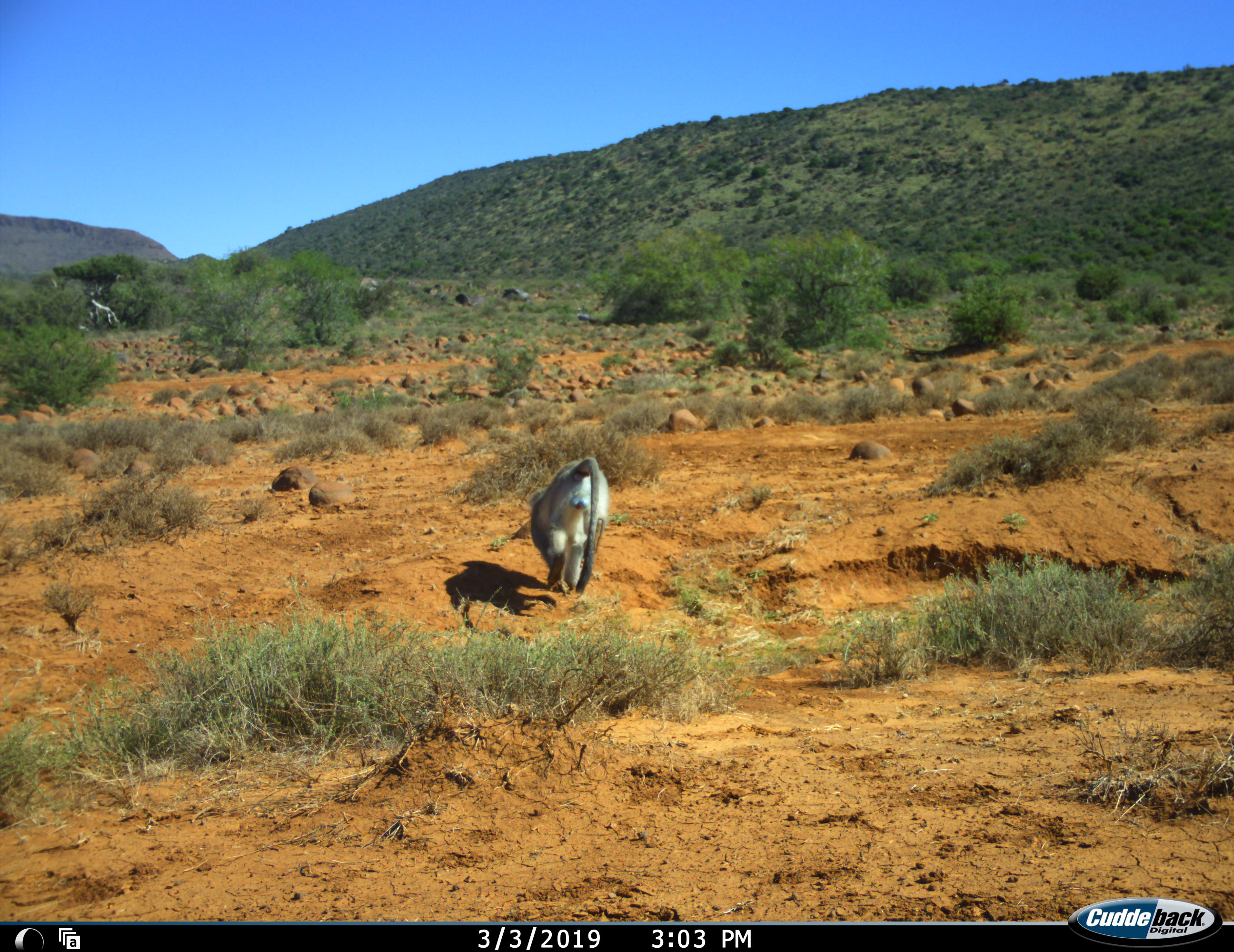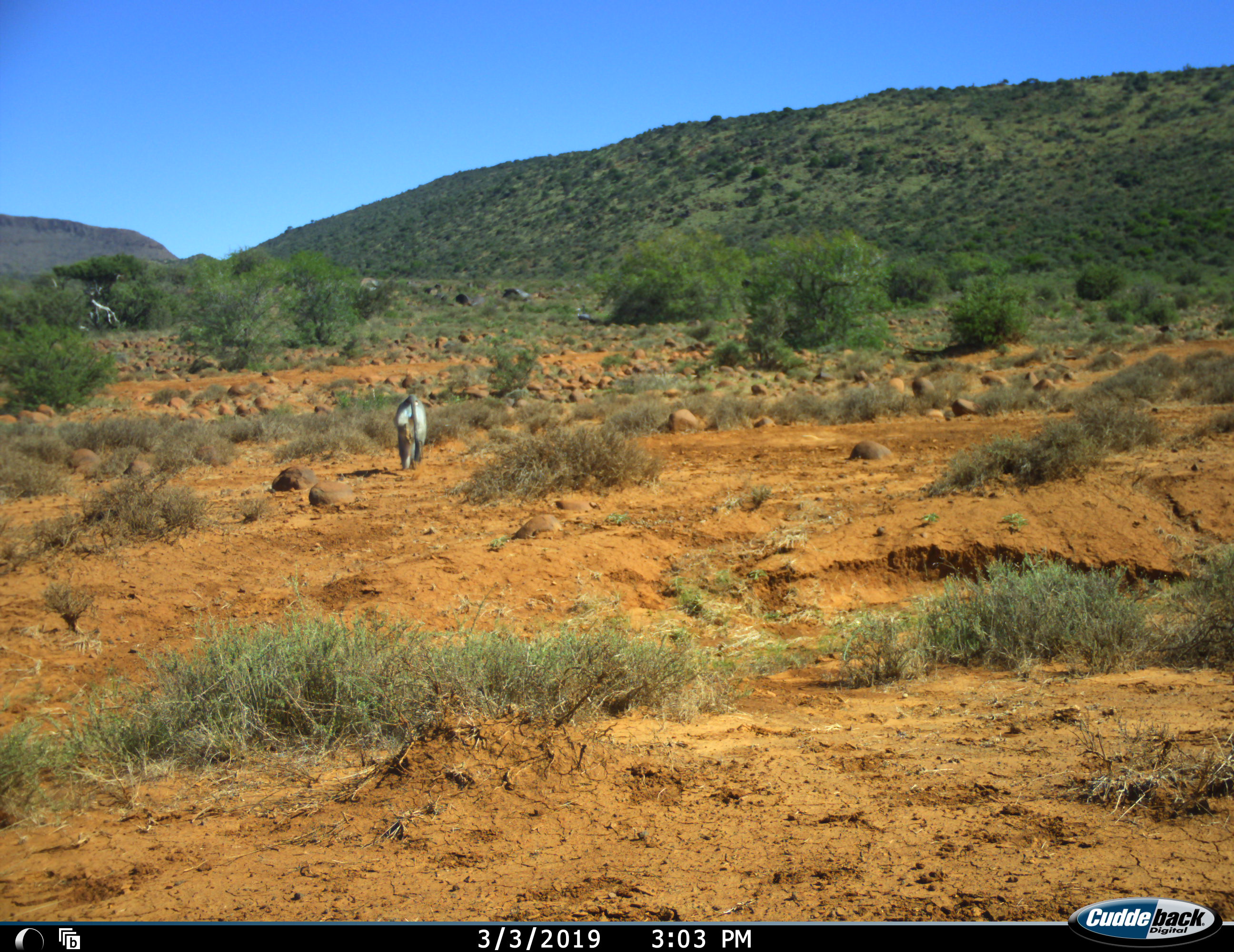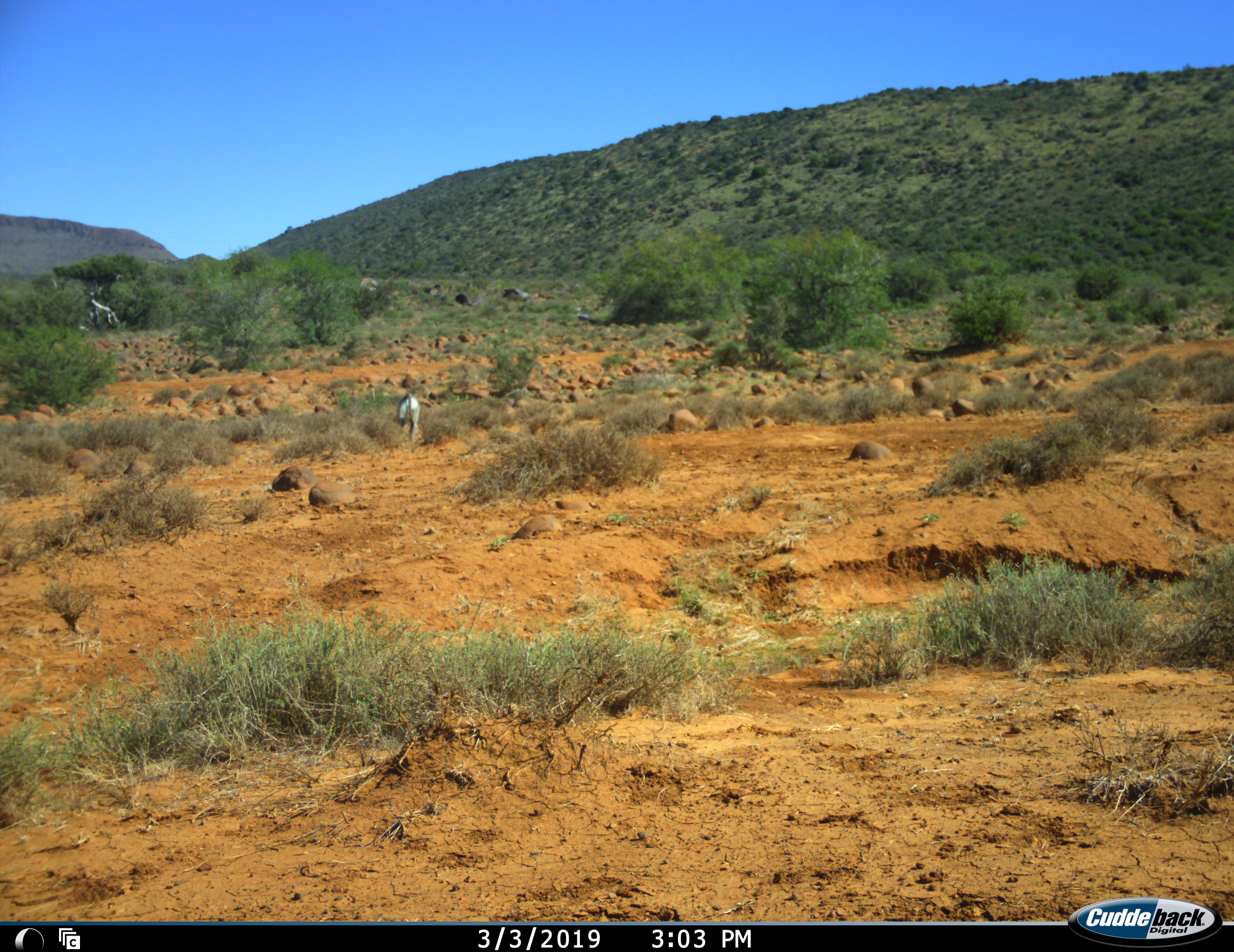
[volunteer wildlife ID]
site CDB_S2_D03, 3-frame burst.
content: unidentified animal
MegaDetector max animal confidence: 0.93